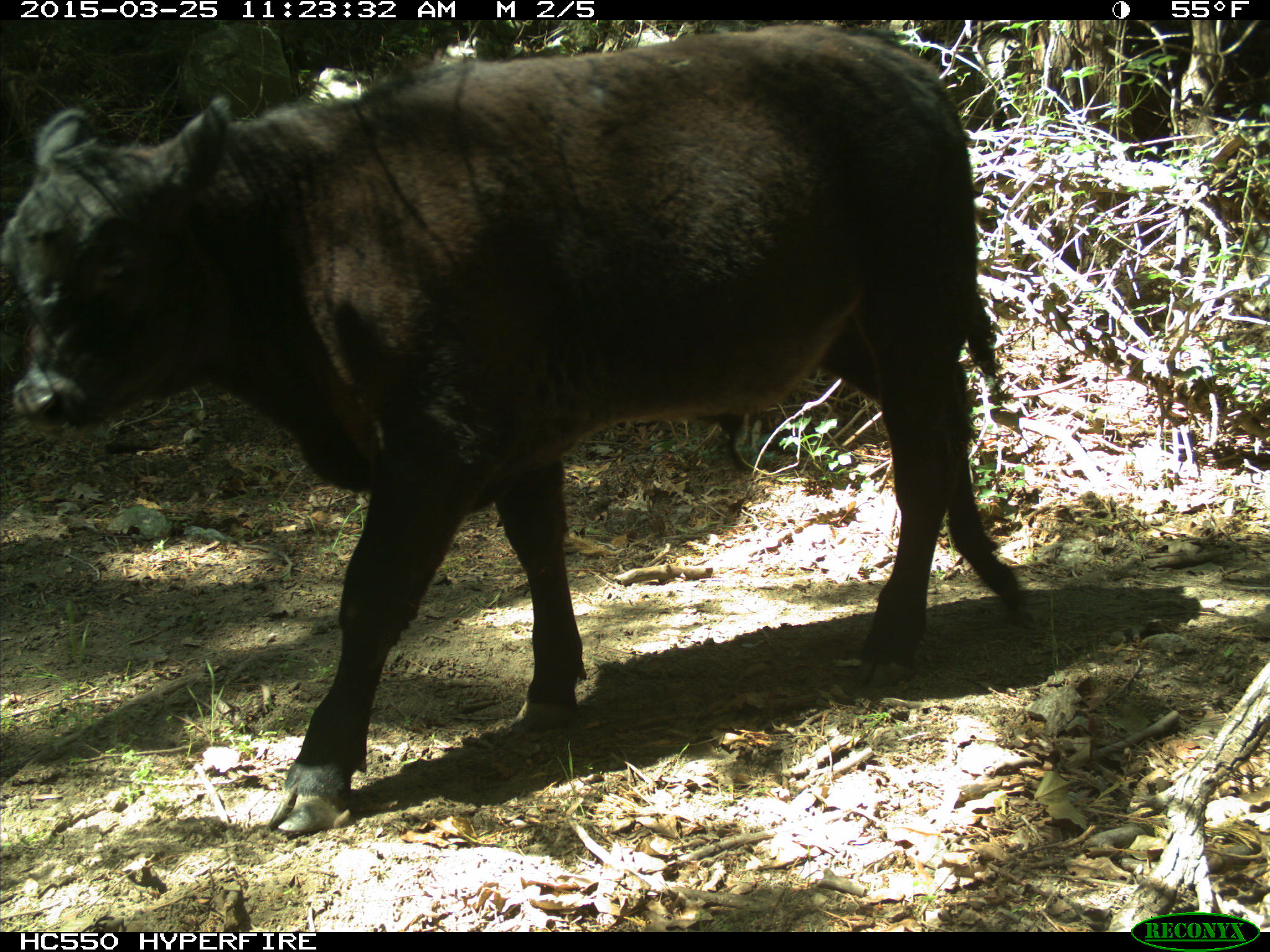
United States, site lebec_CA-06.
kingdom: Animalia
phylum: Chordata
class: Mammalia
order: Artiodactyla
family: Bovidae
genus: Bos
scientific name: Bos taurus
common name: domestic cow